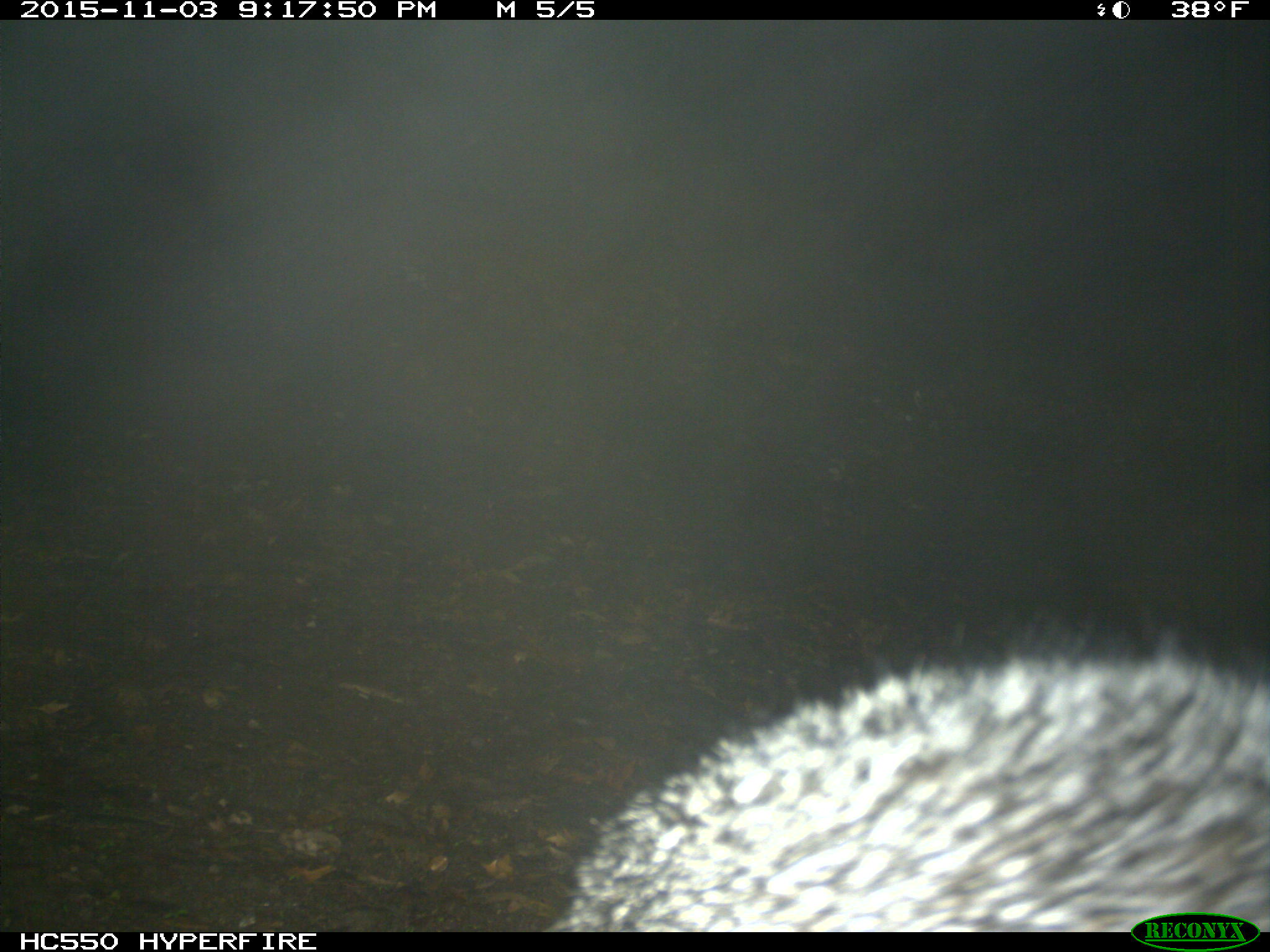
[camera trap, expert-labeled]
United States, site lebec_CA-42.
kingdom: Animalia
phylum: Chordata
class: Mammalia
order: Carnivora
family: Canidae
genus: Urocyon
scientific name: Urocyon cinereoargenteus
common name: gray fox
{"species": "Urocyon cinereoargenteus (gray fox)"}